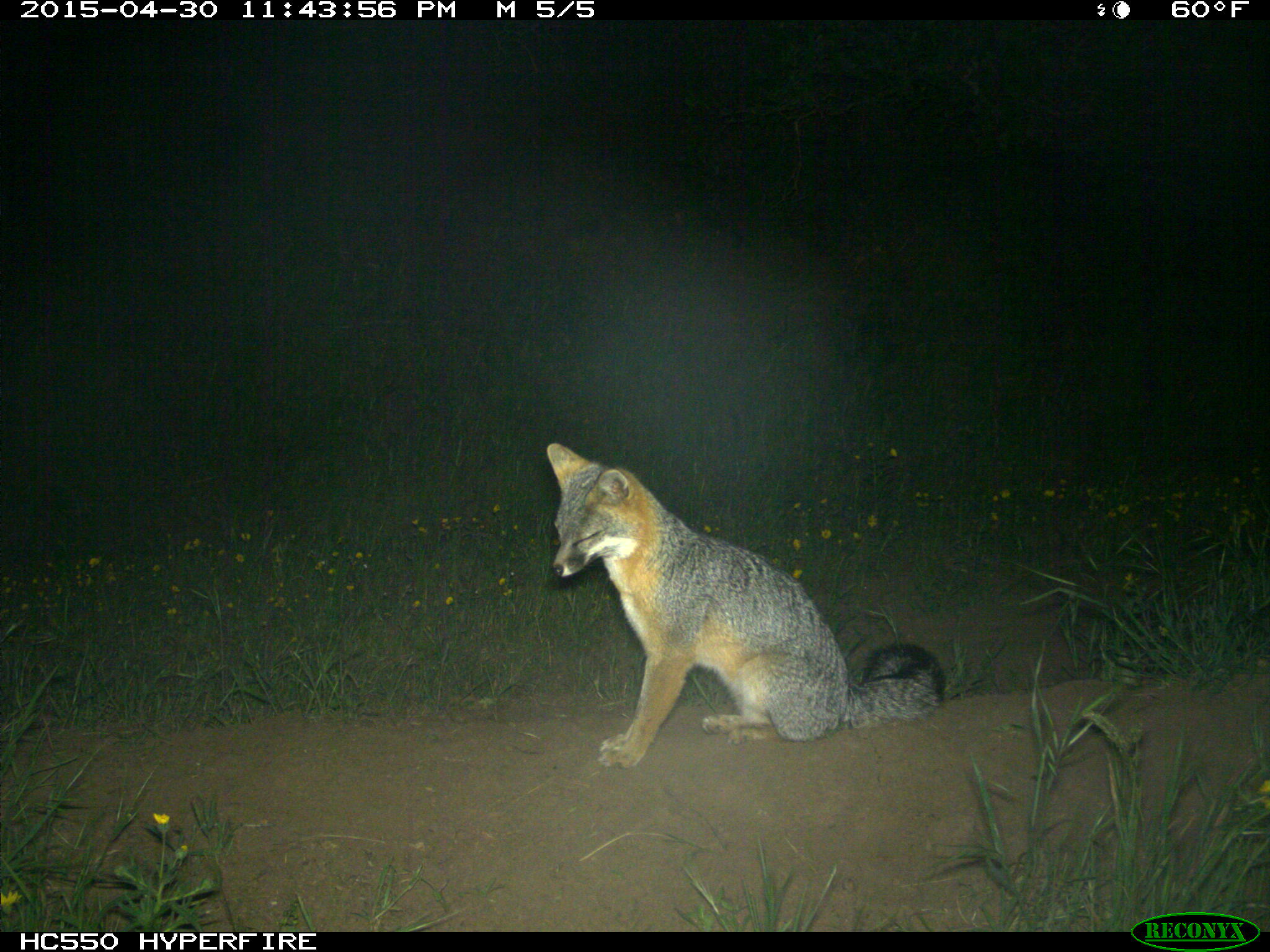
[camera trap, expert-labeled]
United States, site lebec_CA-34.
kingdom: Animalia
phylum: Chordata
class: Mammalia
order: Carnivora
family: Canidae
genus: Urocyon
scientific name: Urocyon cinereoargenteus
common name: gray fox